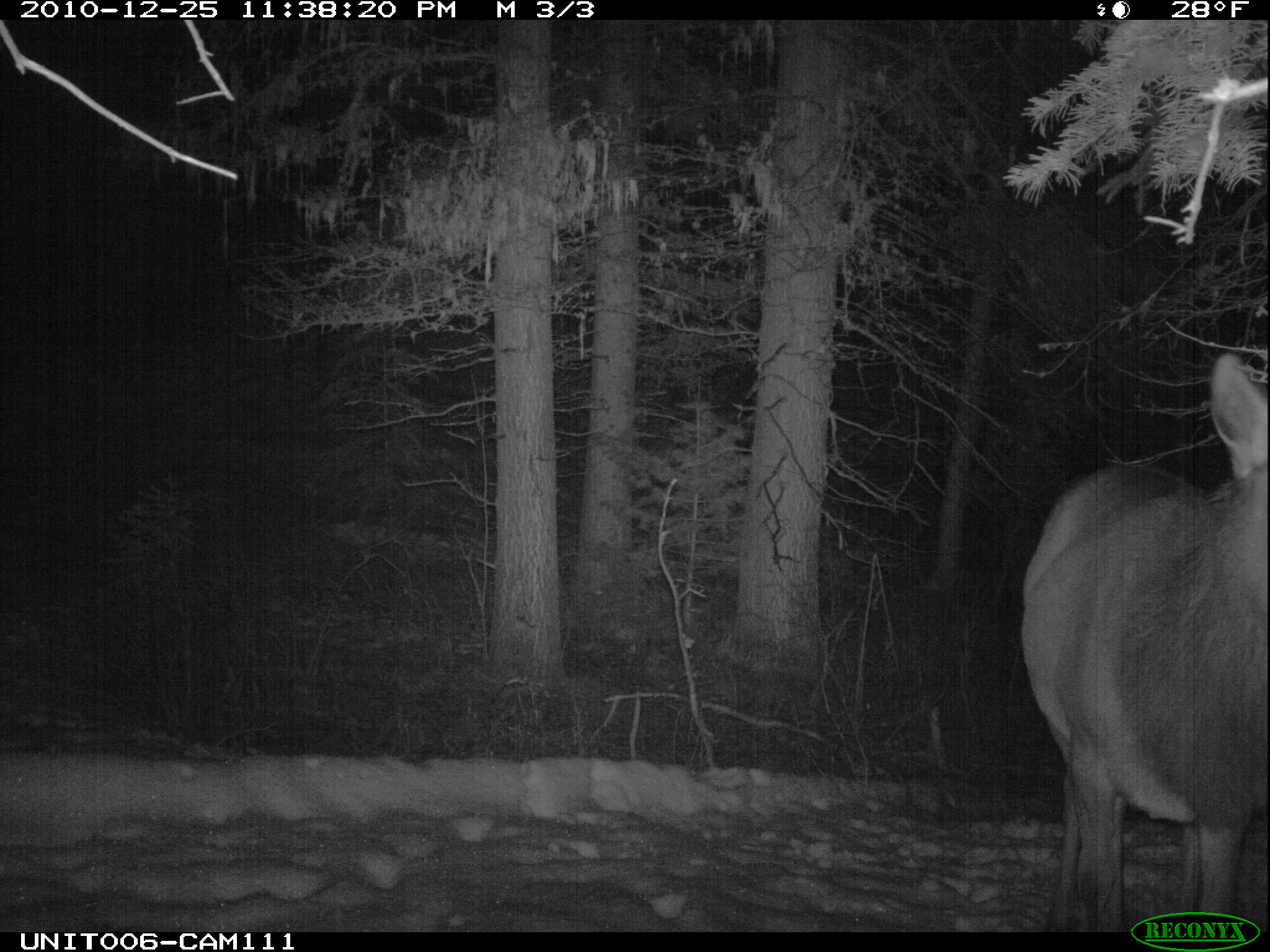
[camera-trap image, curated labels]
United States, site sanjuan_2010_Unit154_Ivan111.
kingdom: Animalia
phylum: Chordata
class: Mammalia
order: Artiodactyla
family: Cervidae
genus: Cervus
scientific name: Cervus elaphus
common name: red deer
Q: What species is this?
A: Cervus elaphus (red deer).